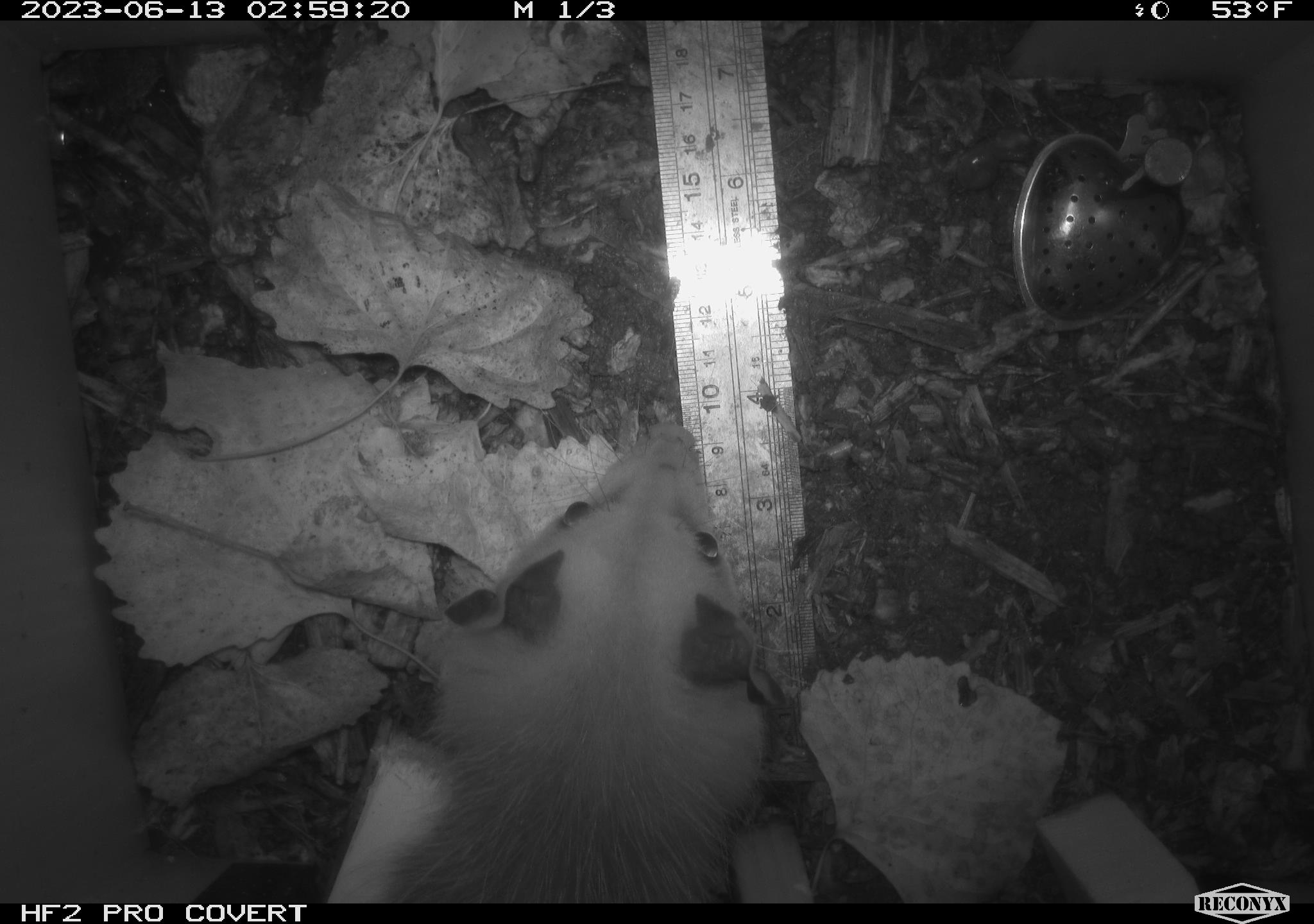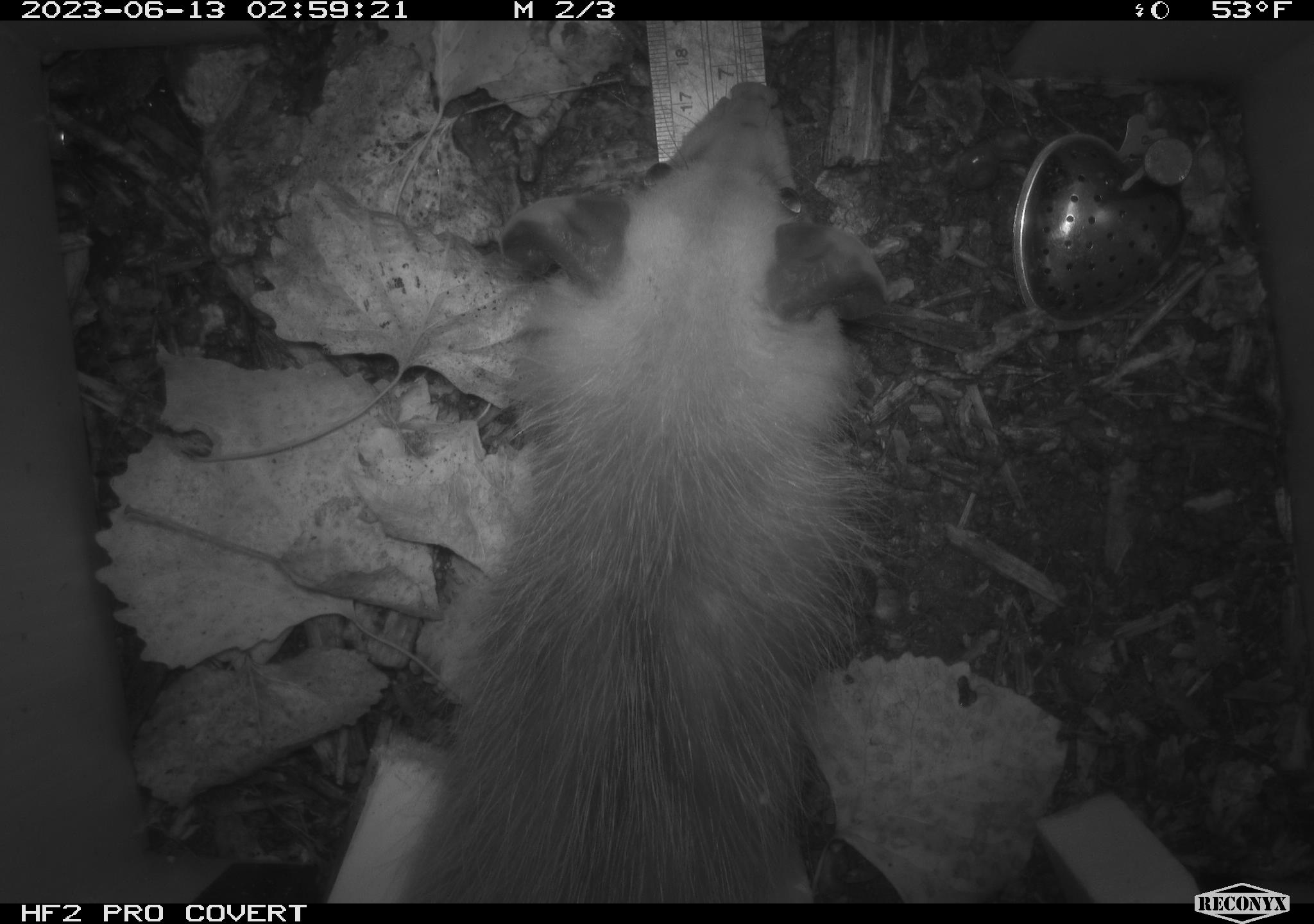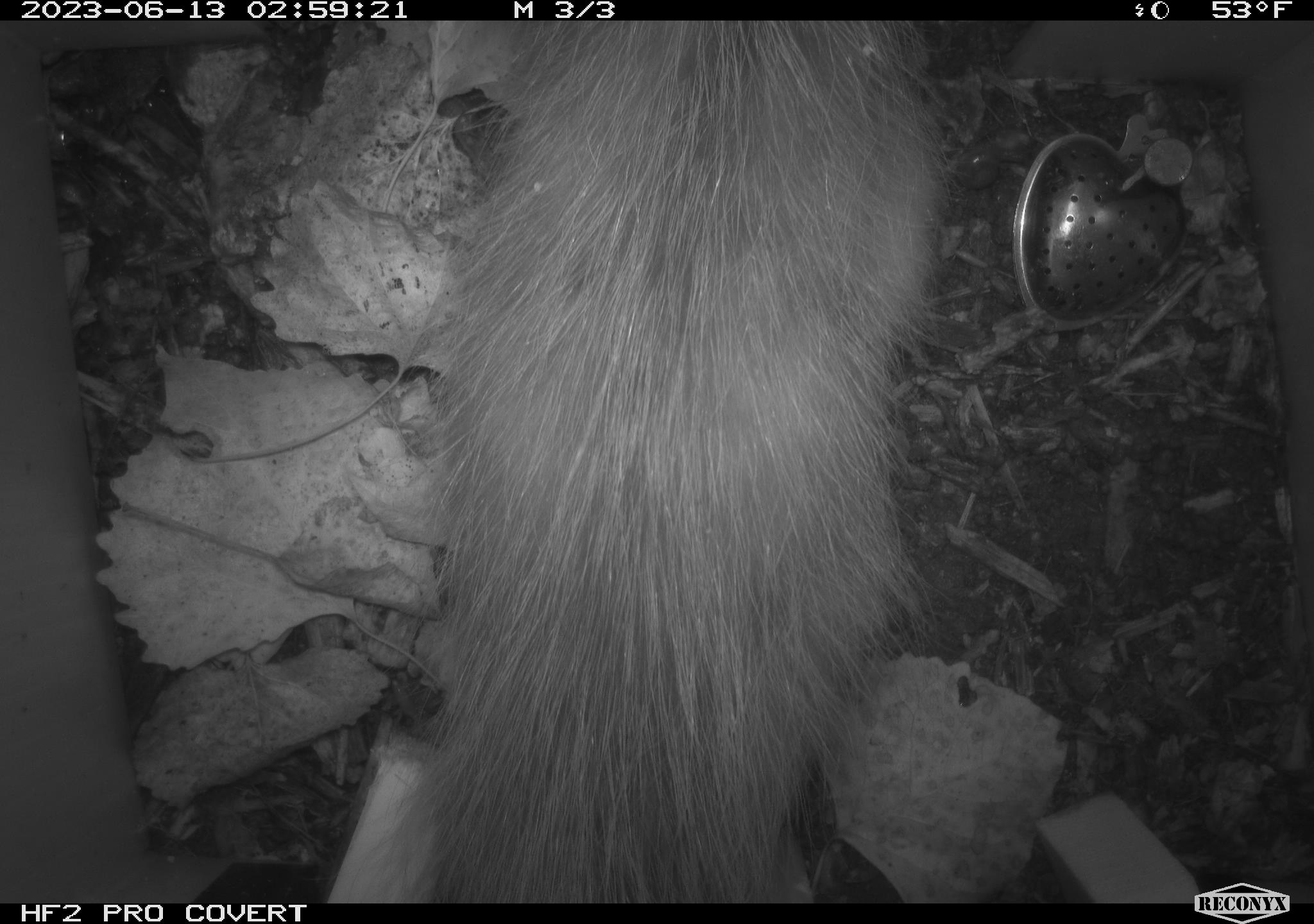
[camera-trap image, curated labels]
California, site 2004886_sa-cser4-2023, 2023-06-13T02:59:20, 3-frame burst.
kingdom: Animalia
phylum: Chordata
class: Mammalia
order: Didelphimorphia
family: Didelphidae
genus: Didelphis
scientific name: Didelphis virginiana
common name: virginia opossum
Virginia opossum (Didelphis virginiana).